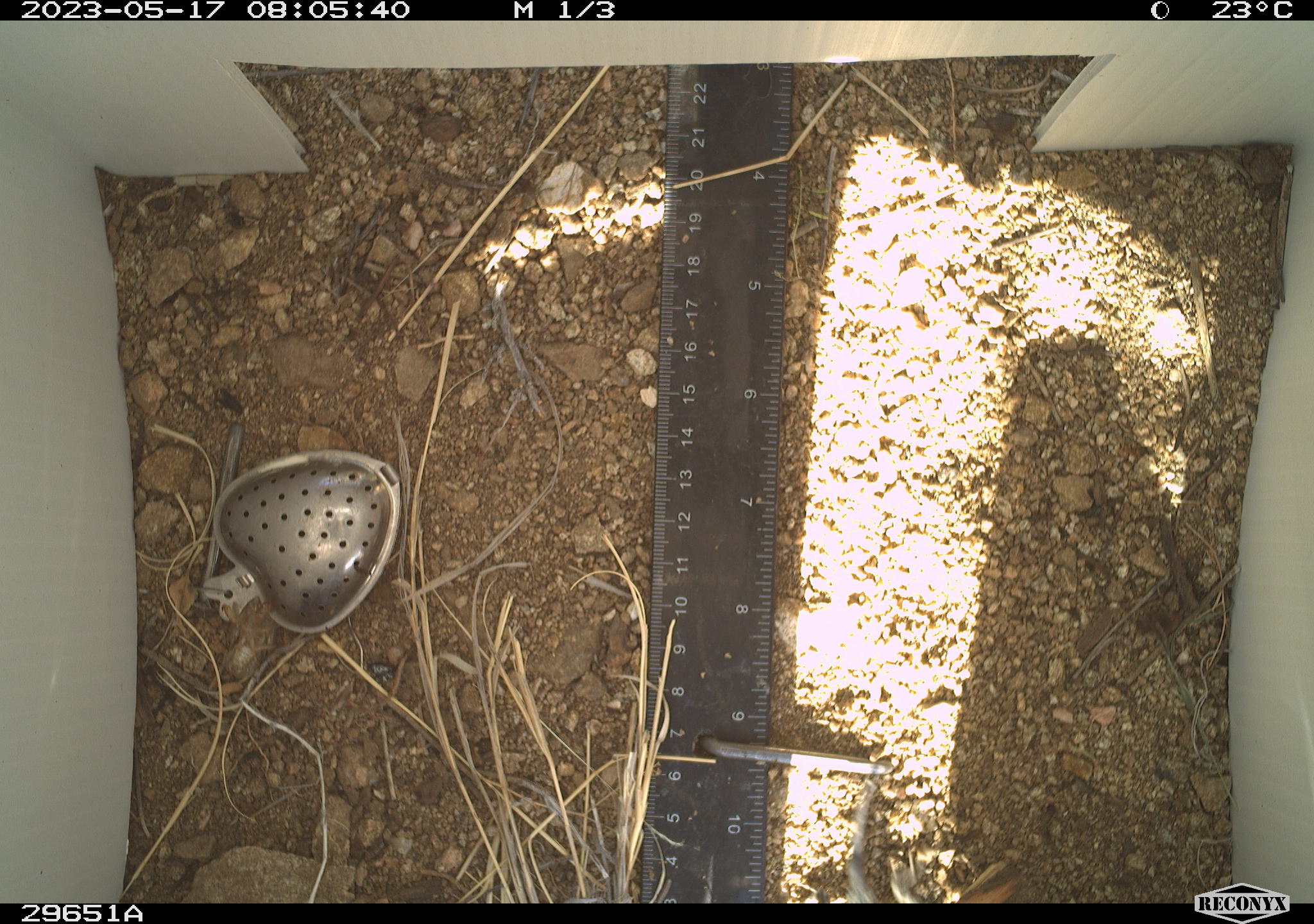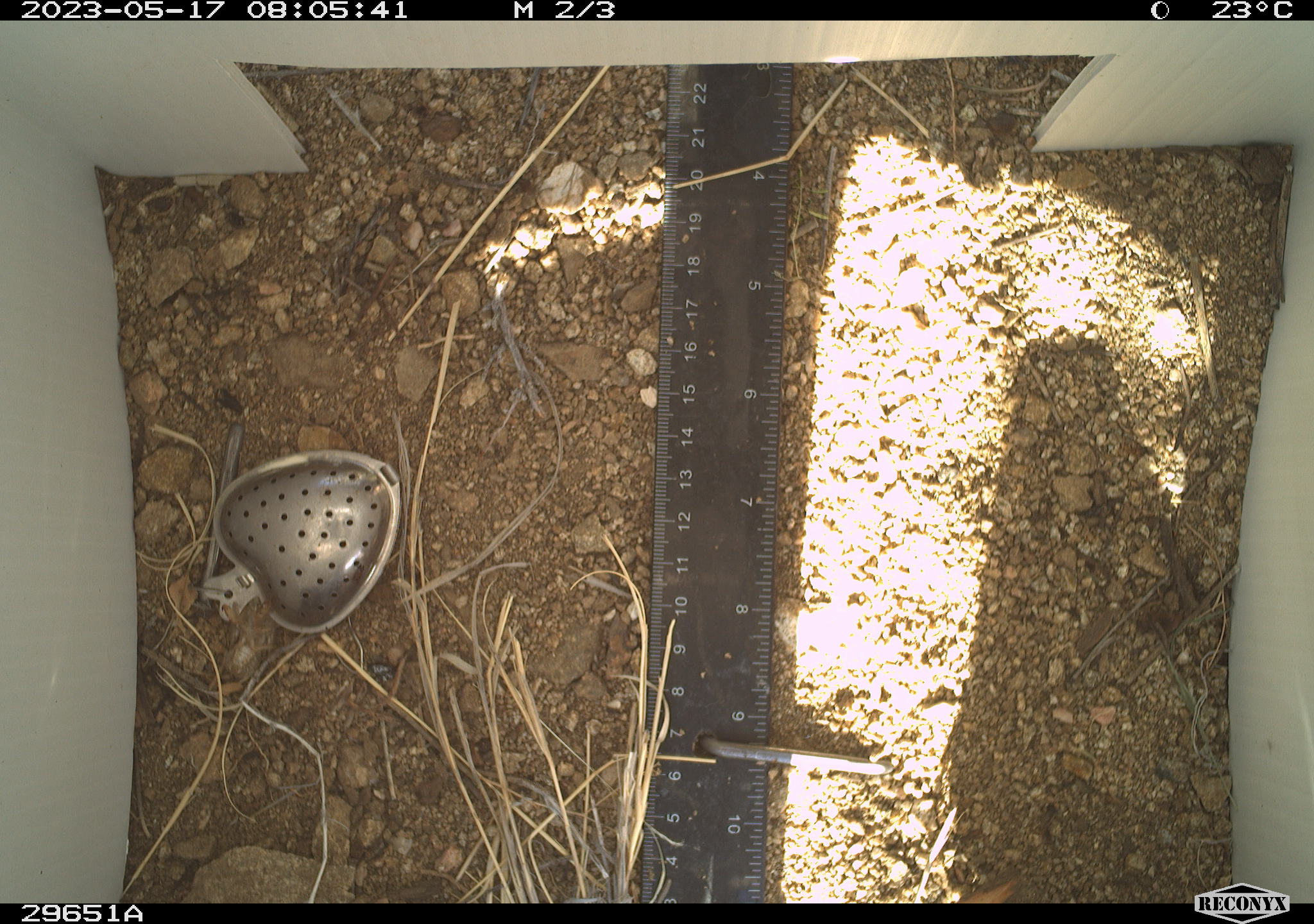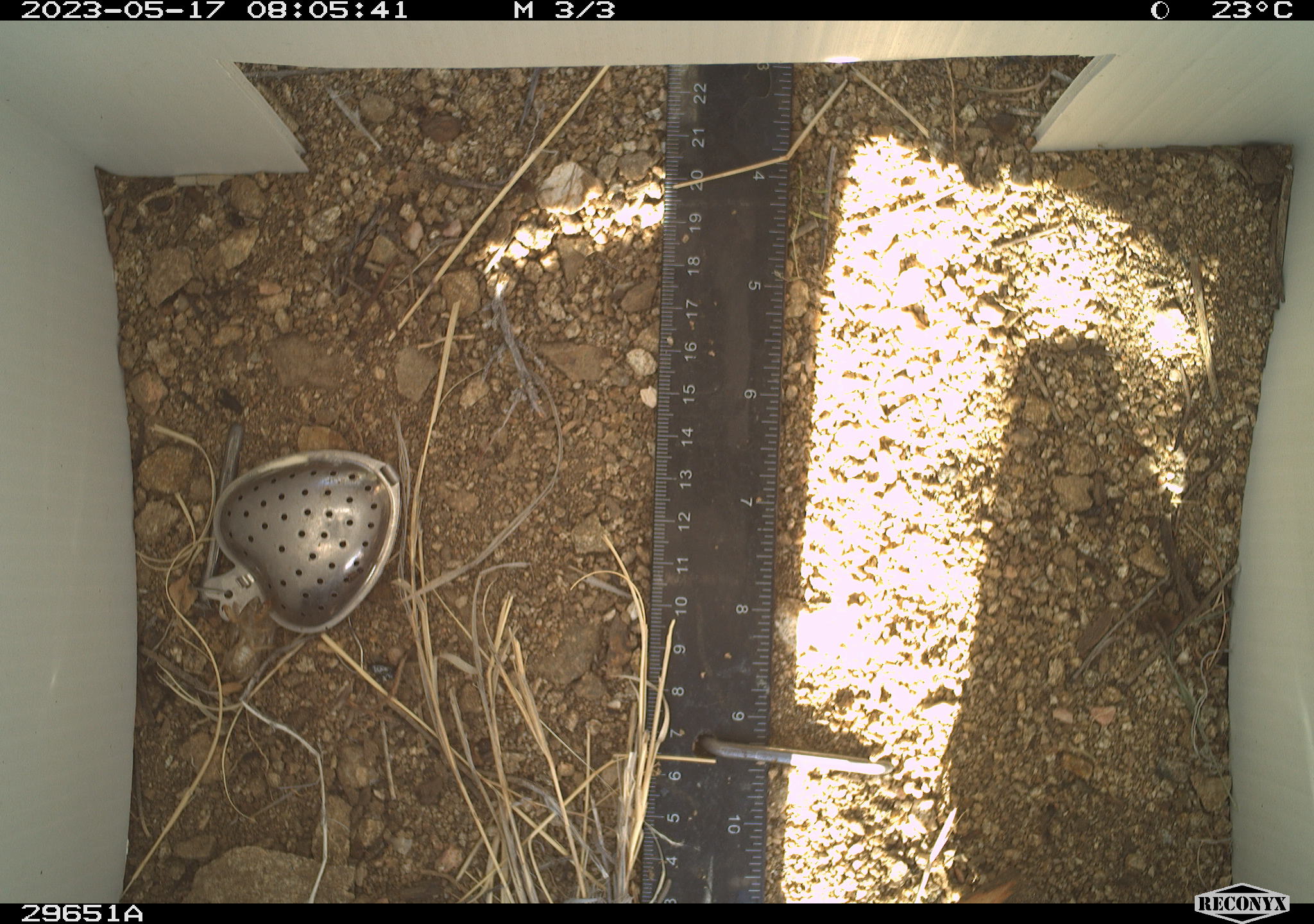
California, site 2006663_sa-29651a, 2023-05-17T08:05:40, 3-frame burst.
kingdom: Animalia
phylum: Chordata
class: Reptilia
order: Squamata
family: Teiidae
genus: Aspidoscelis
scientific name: Aspidoscelis tigris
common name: western whiptail